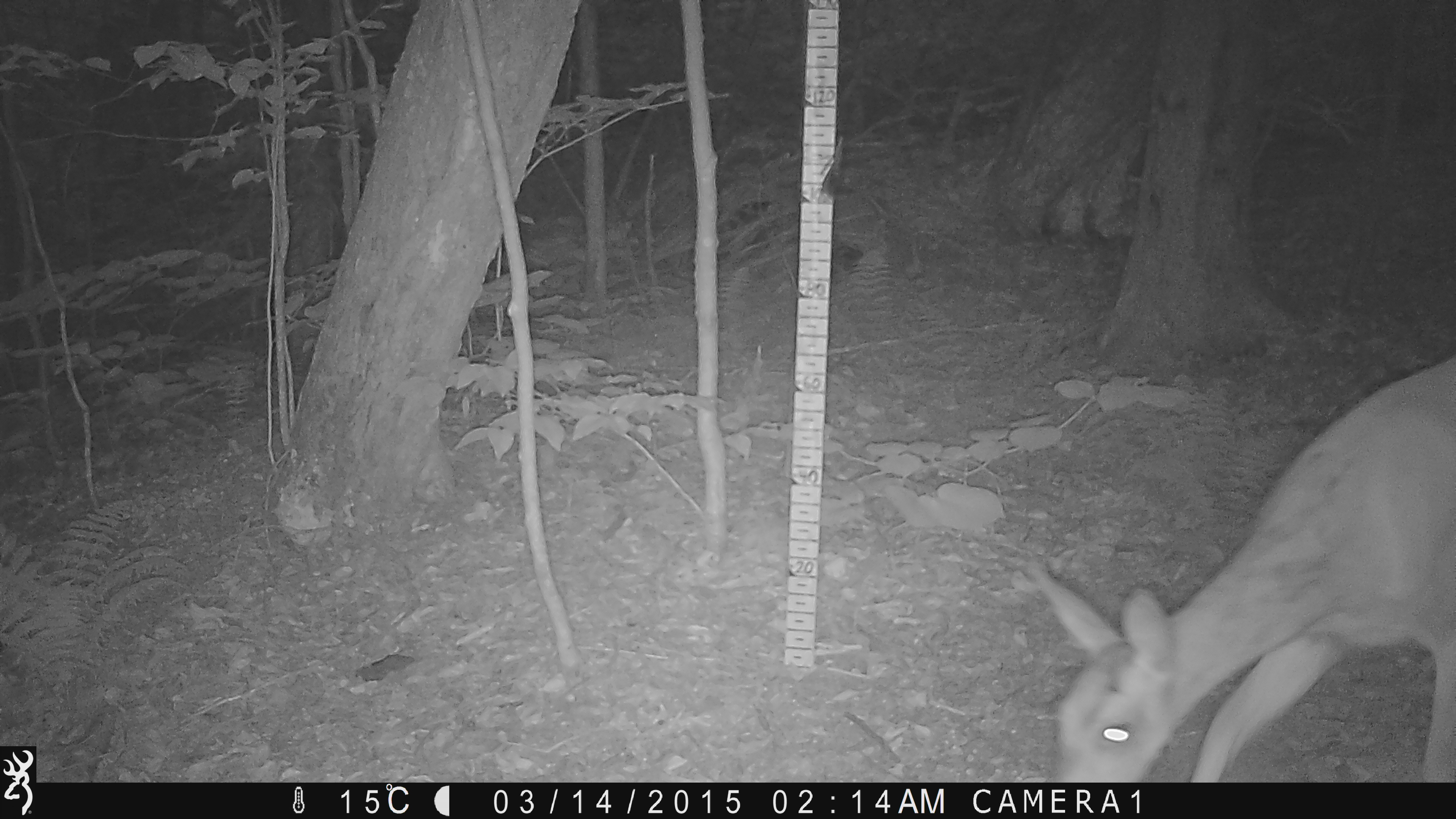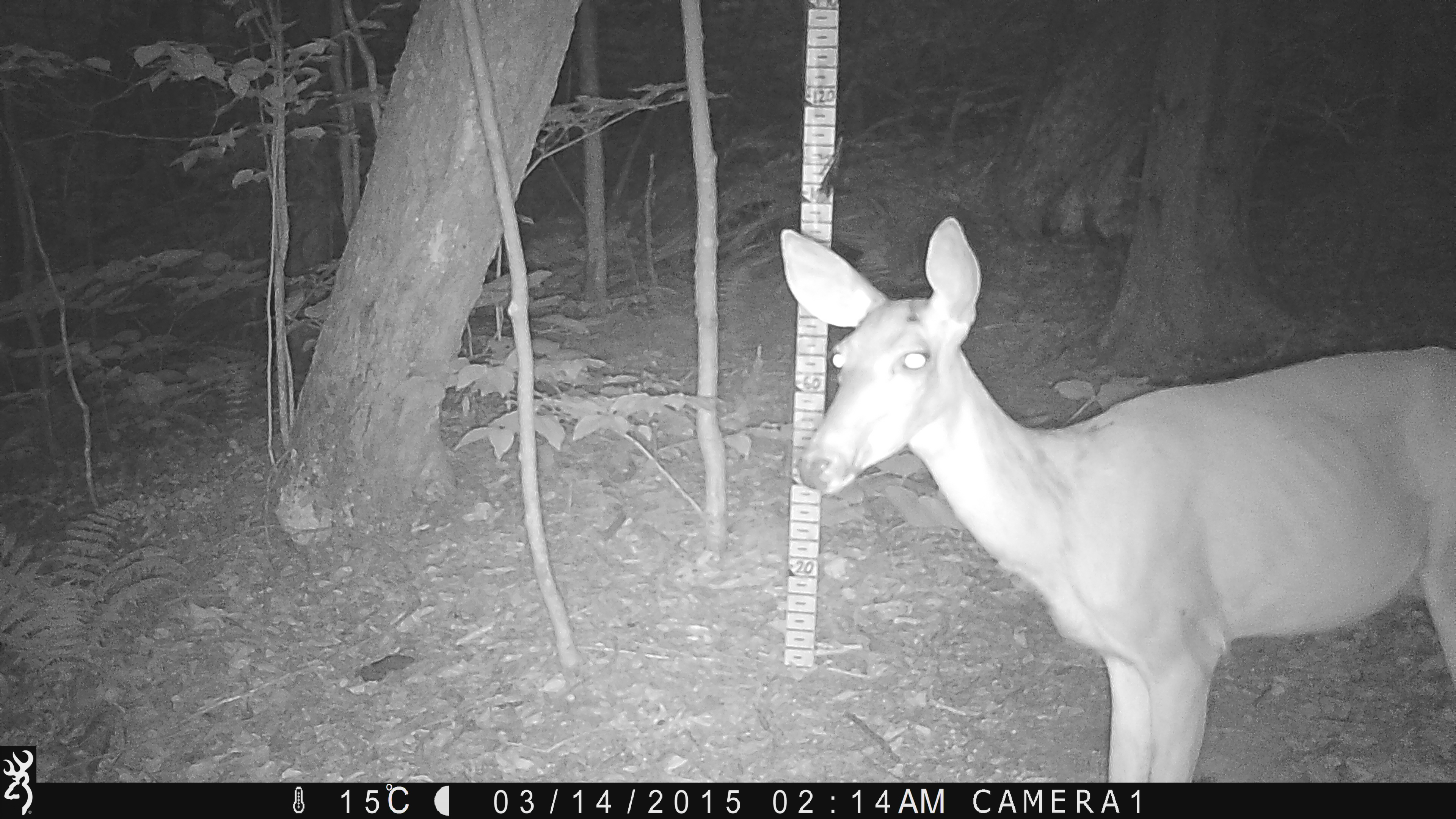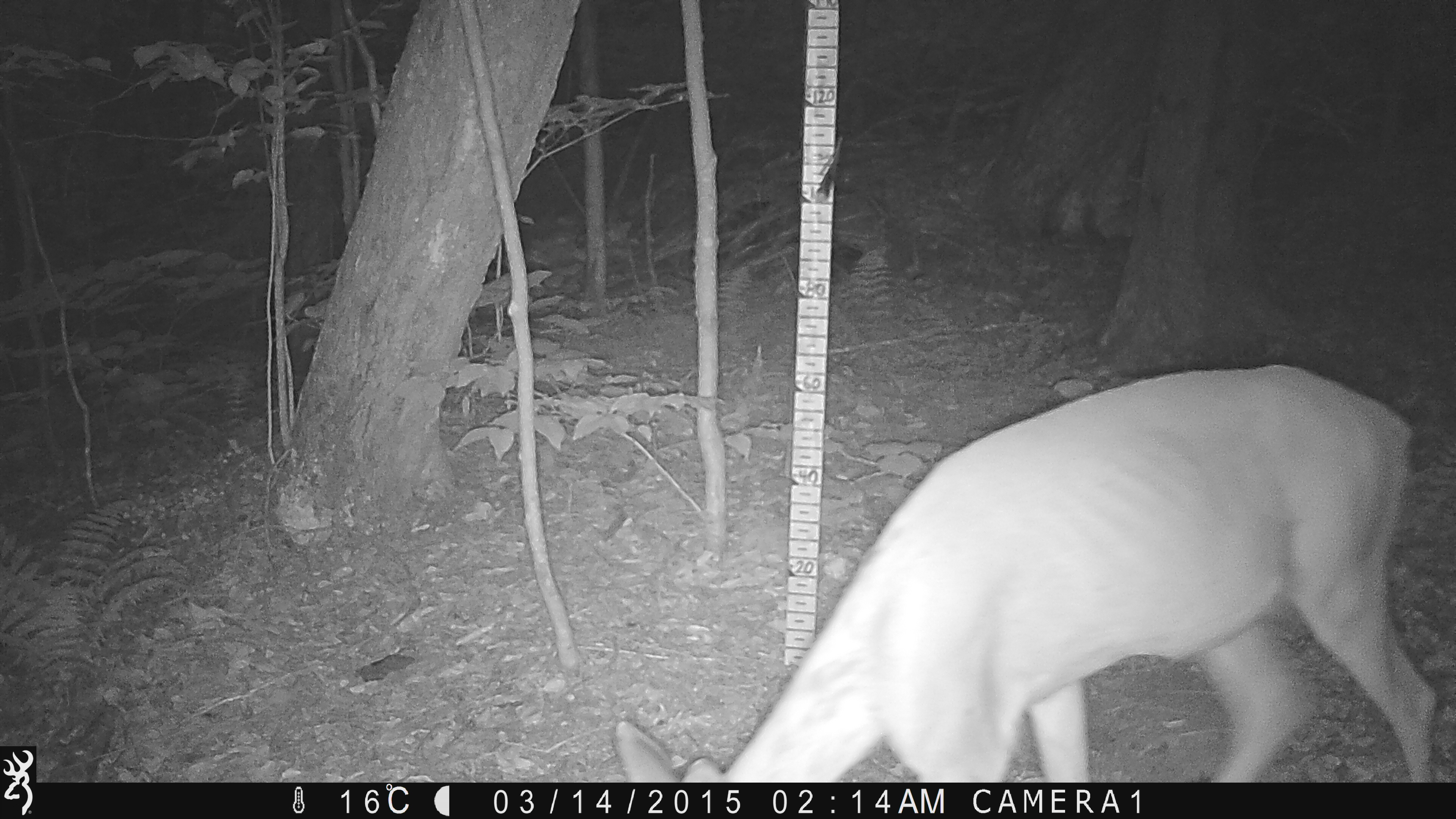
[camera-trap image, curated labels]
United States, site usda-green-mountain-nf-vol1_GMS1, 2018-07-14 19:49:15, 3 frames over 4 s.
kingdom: Animalia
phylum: Chordata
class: Mammalia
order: Artiodactyla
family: Cervidae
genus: Odocoileus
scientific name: Odocoileus virginianus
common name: white-tailed deer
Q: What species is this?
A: White-tailed deer (Odocoileus virginianus).